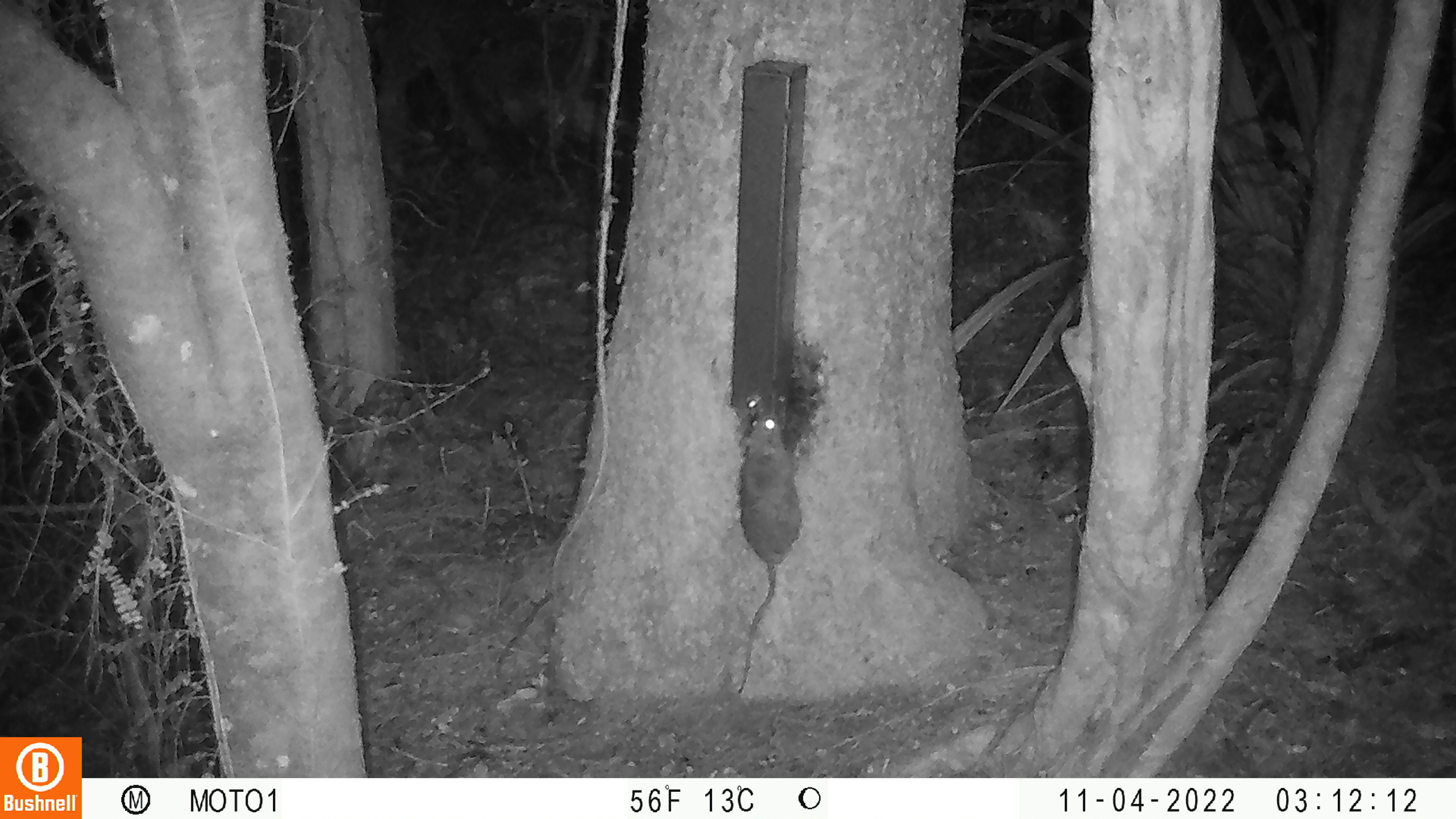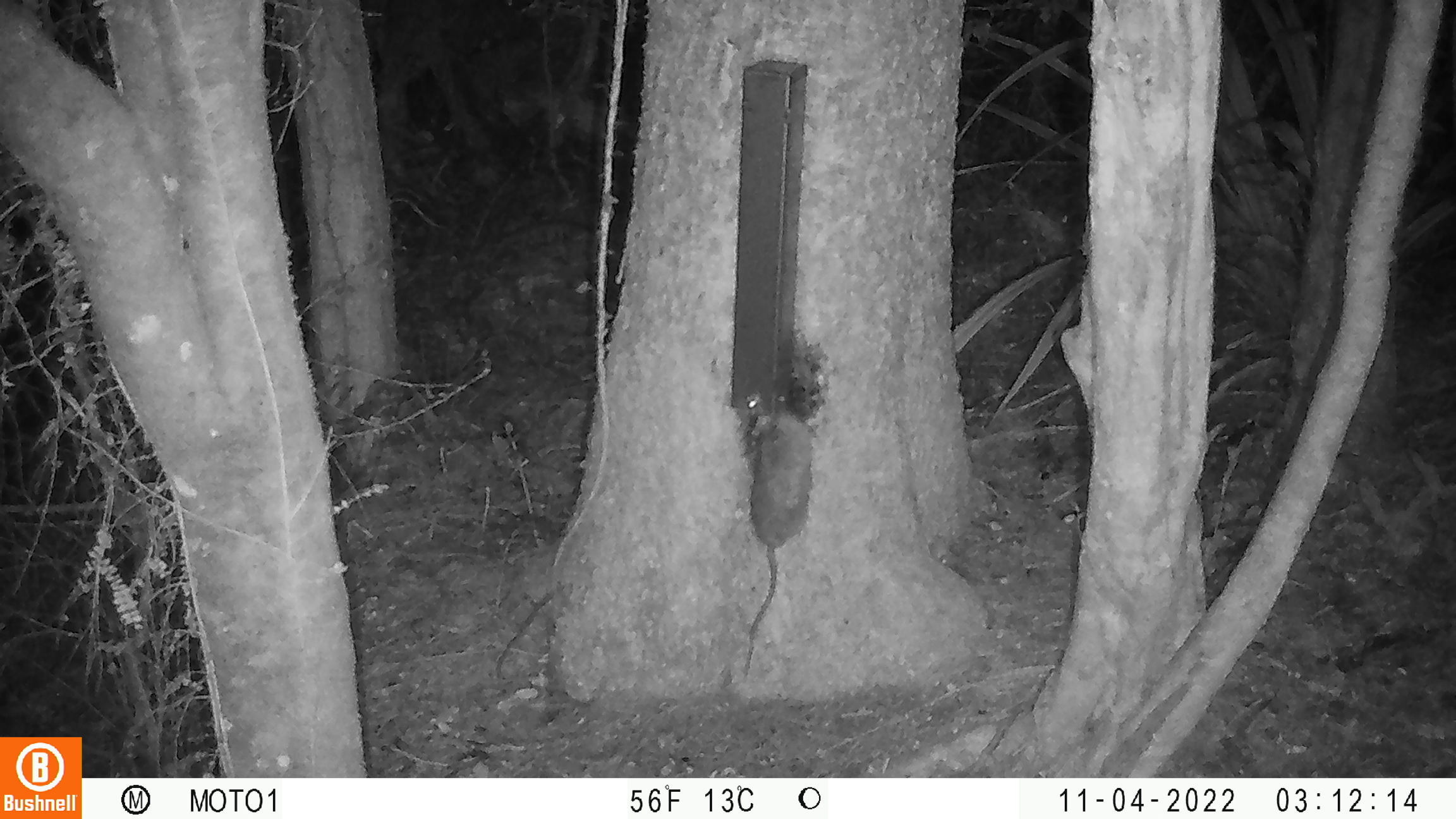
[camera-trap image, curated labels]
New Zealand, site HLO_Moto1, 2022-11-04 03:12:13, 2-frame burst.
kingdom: Animalia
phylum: Chordata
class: Mammalia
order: Rodentia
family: Muridae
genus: Rattus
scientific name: Rattus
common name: rat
Rat (Rattus).